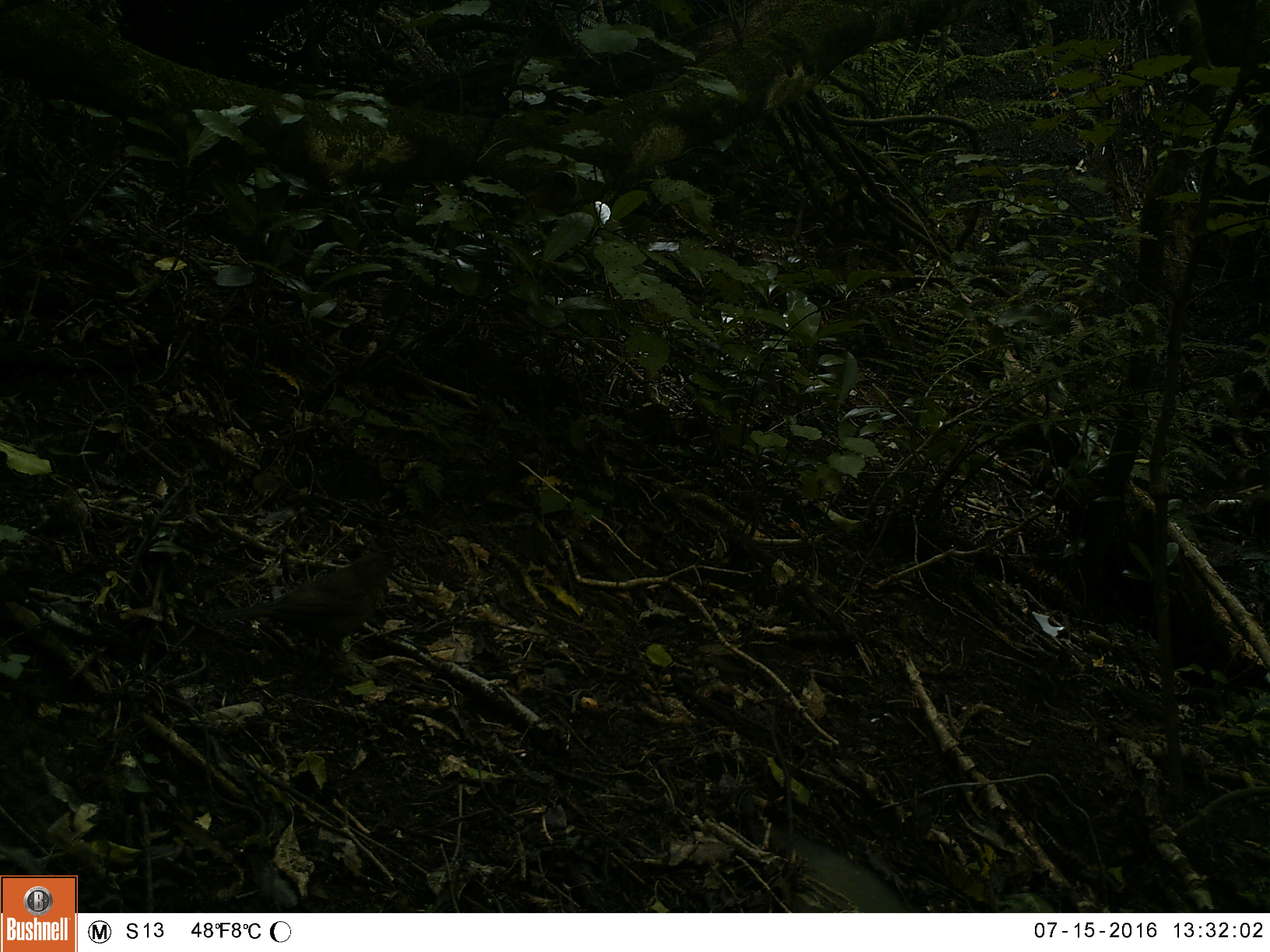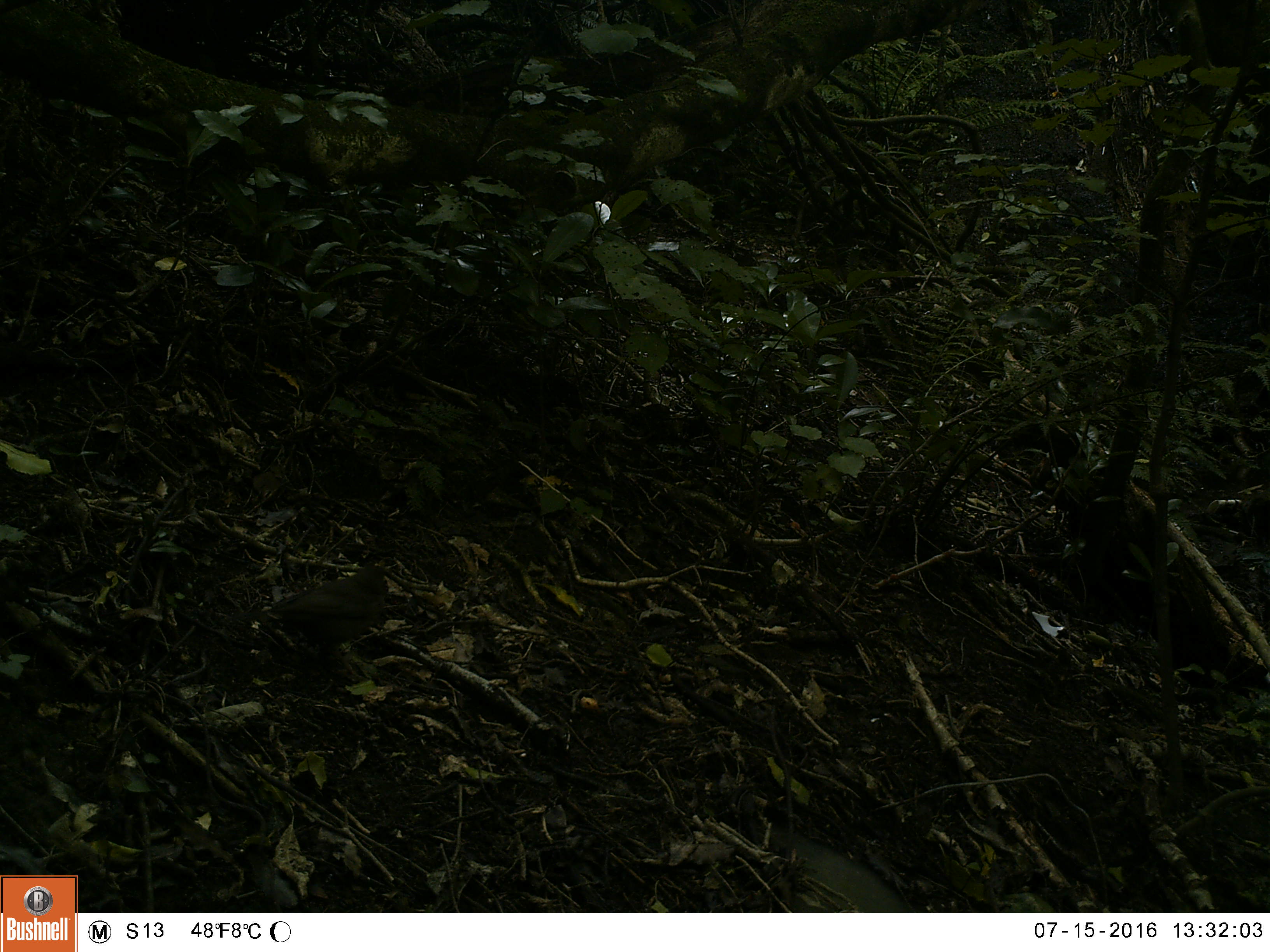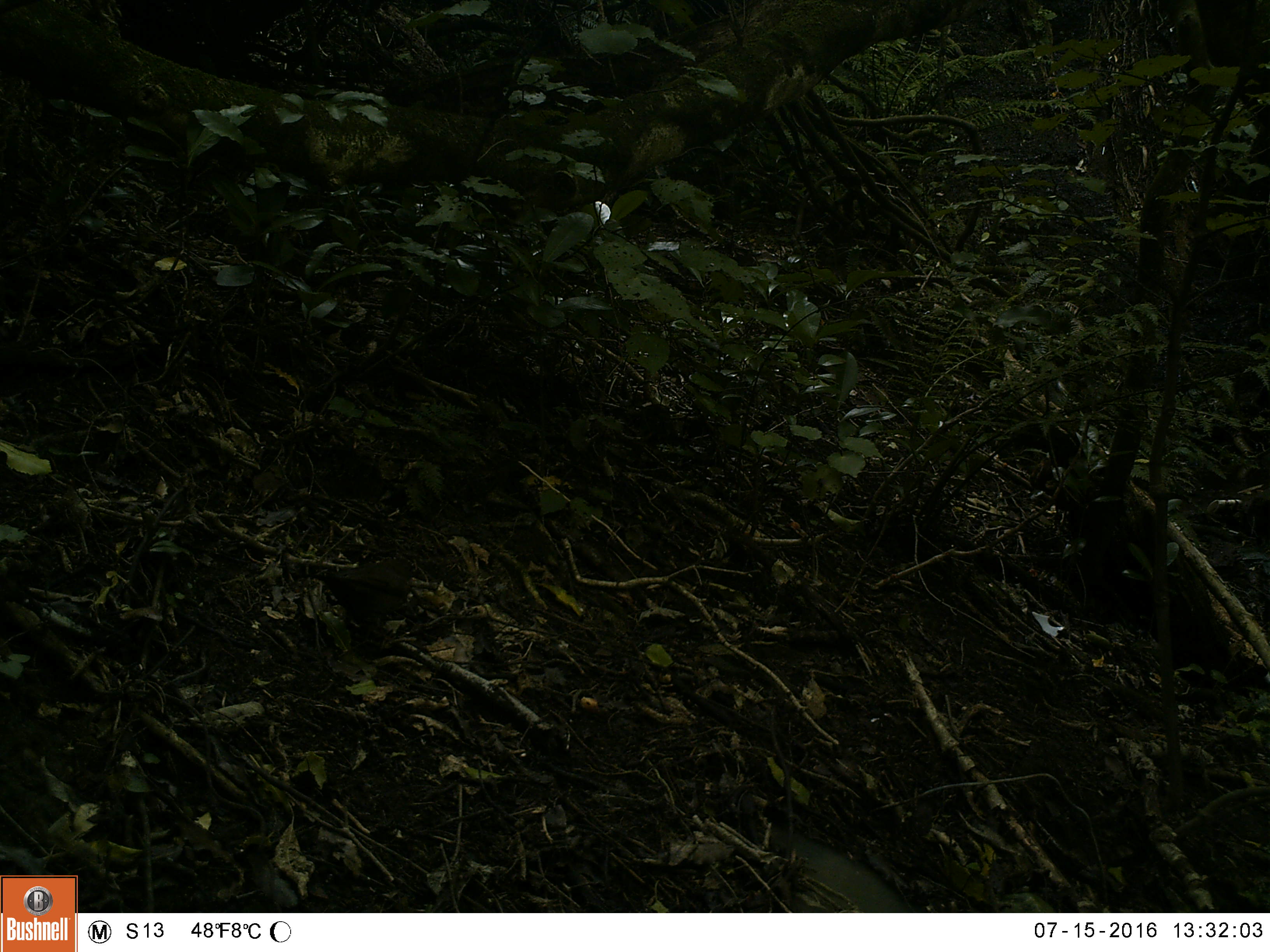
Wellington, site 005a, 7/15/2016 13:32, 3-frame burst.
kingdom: Animalia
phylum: Chordata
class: Aves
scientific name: Aves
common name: bird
Bird (Aves).